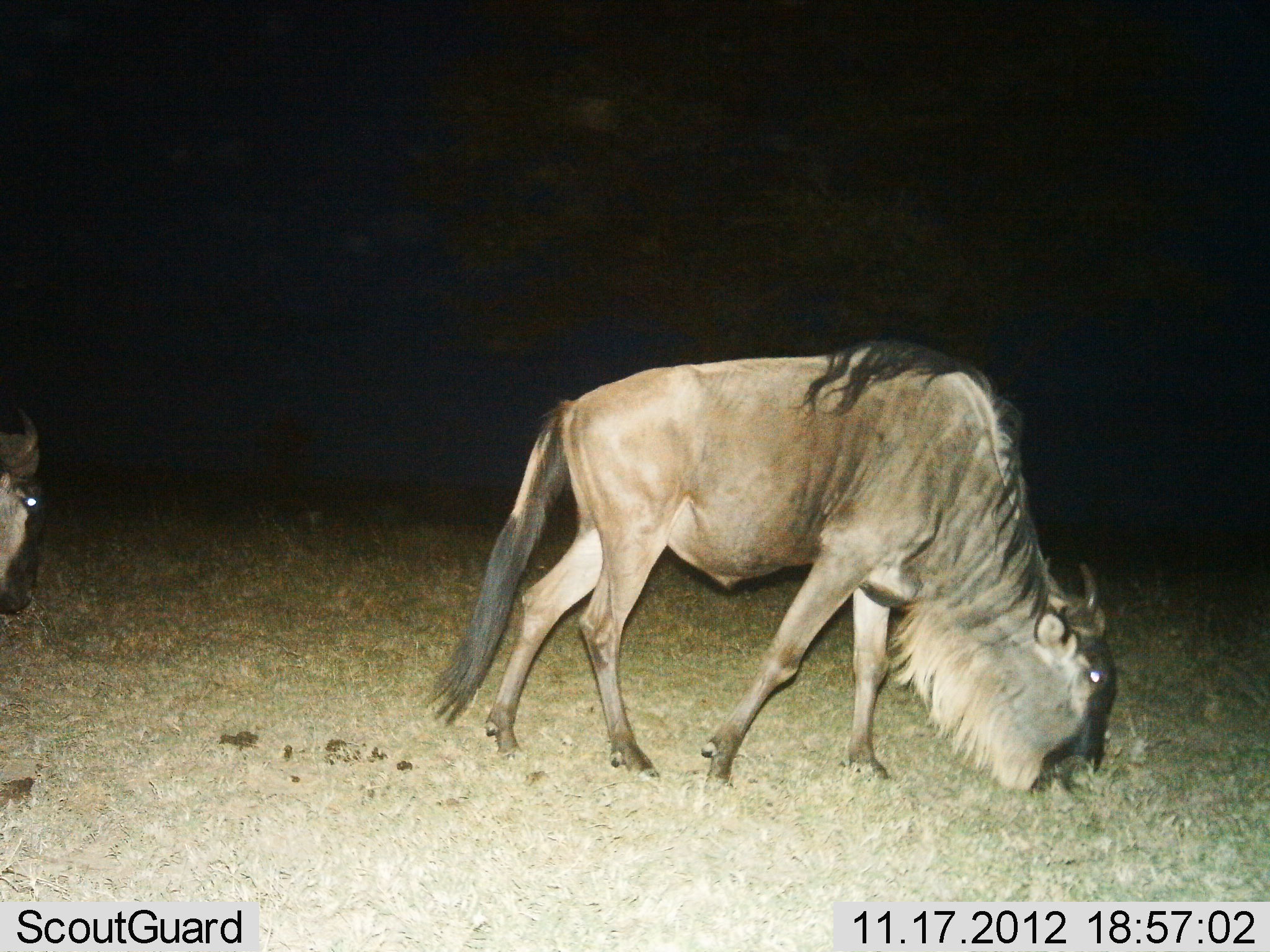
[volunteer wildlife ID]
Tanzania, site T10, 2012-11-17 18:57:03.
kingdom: Animalia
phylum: Chordata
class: Mammalia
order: Artiodactyla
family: Bovidae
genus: Connochaetes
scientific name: Connochaetes taurinus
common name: blue wildebeest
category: wildebeest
Wildebeest (blue wildebeest) (Connochaetes taurinus), count 2. Behavior (volunteer vote fractions): standing 30%, resting 0%, moving 10%, interacting 0%. Young present (vote fraction): 0%. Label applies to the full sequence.